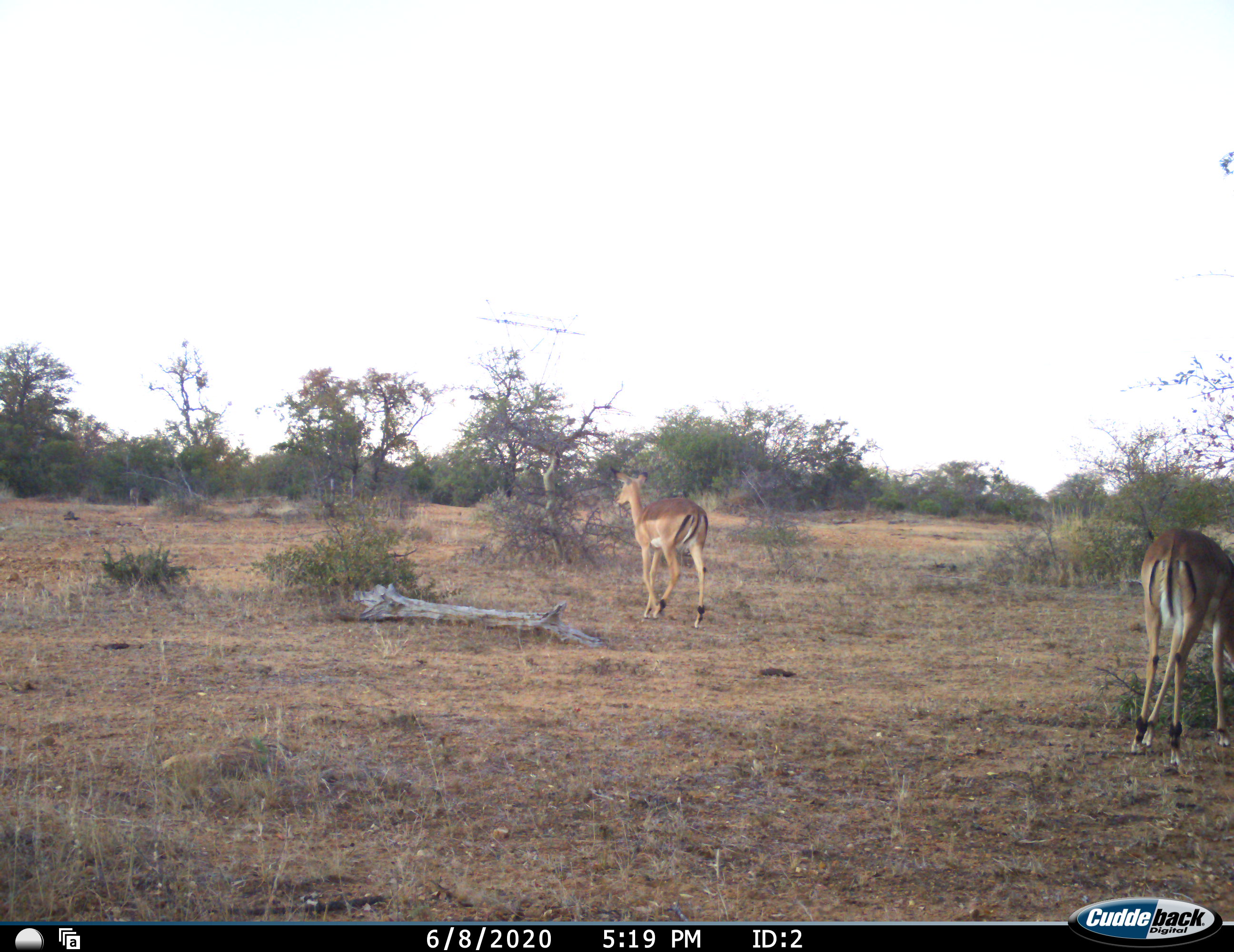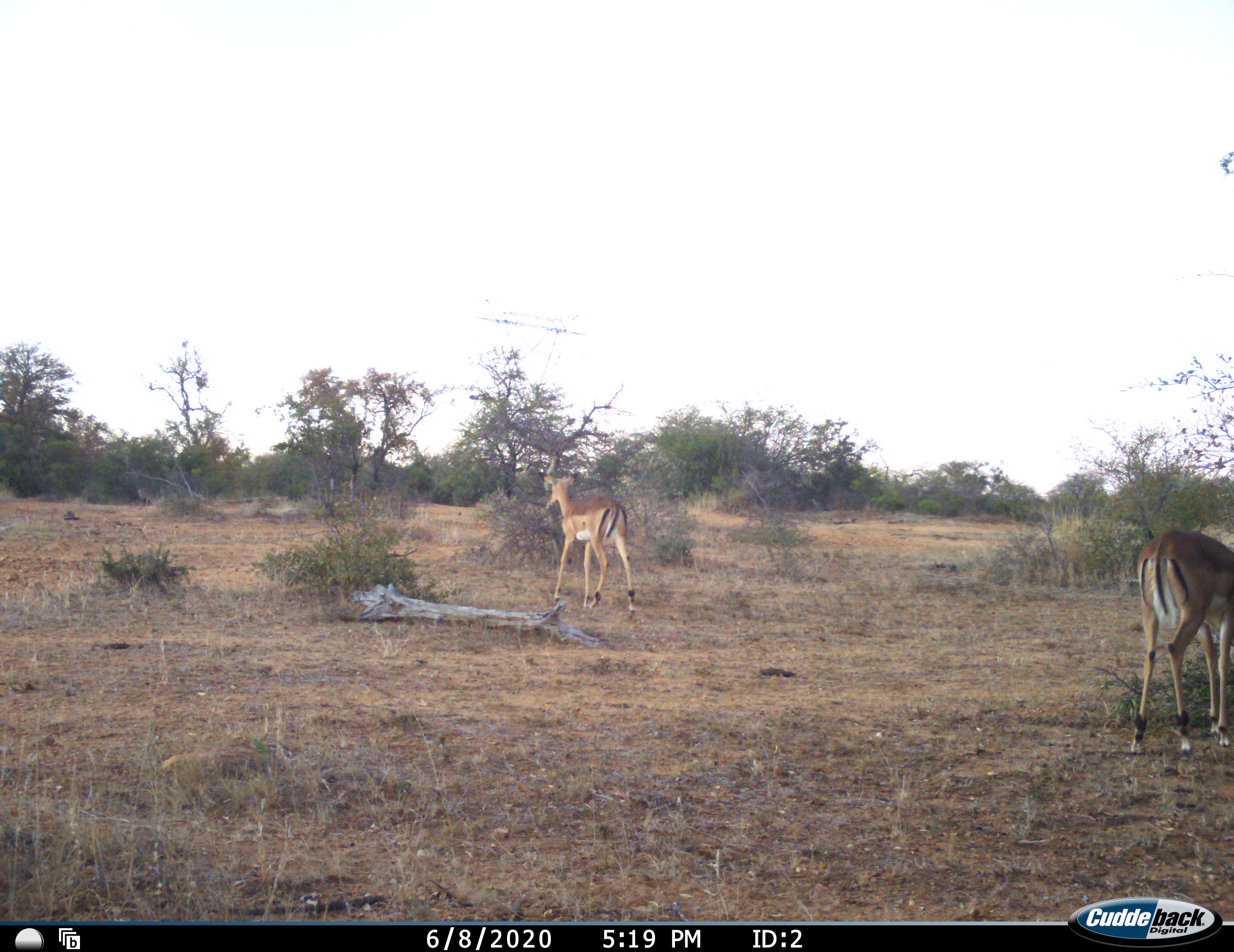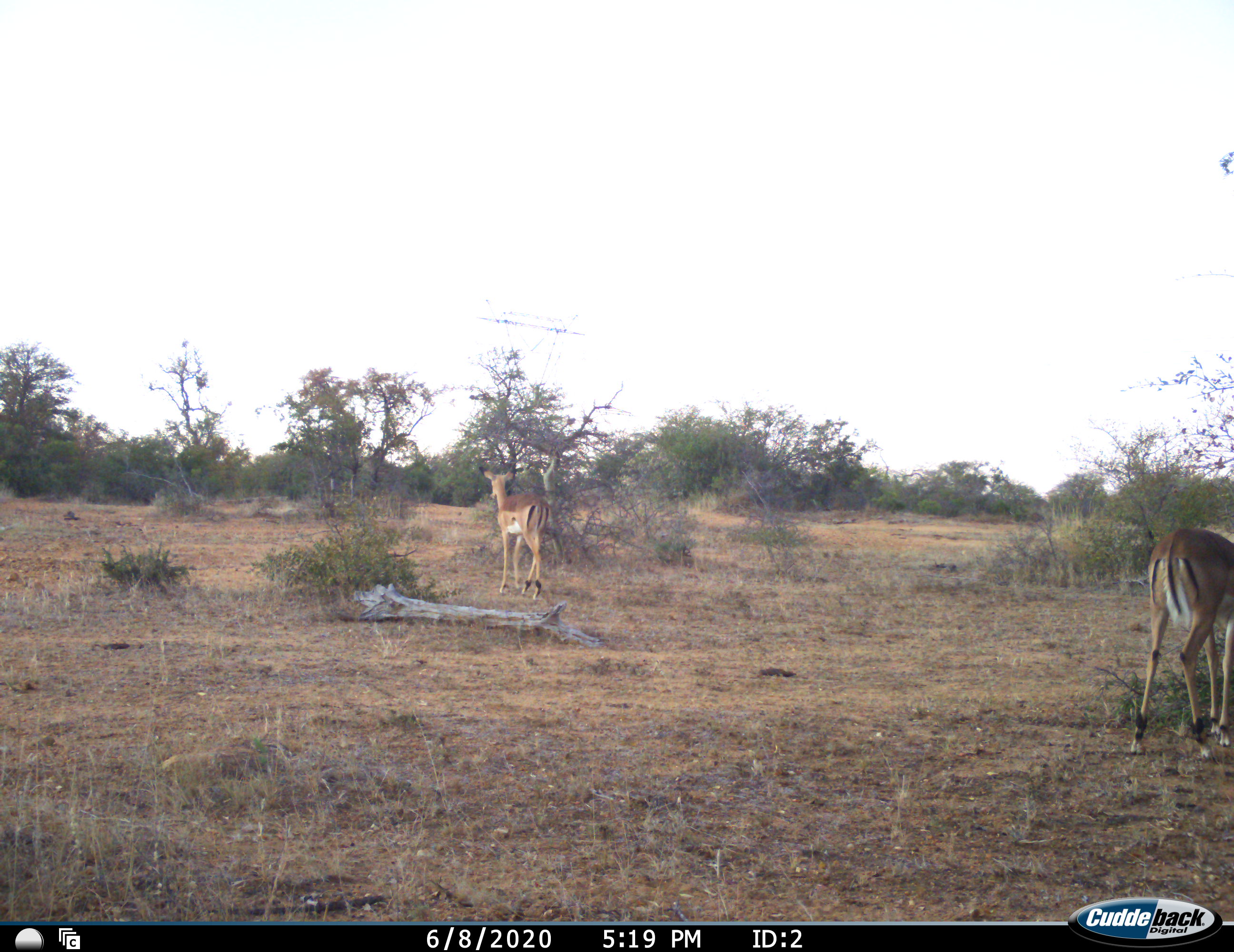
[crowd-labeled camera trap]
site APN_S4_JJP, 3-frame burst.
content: unidentified animal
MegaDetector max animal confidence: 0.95